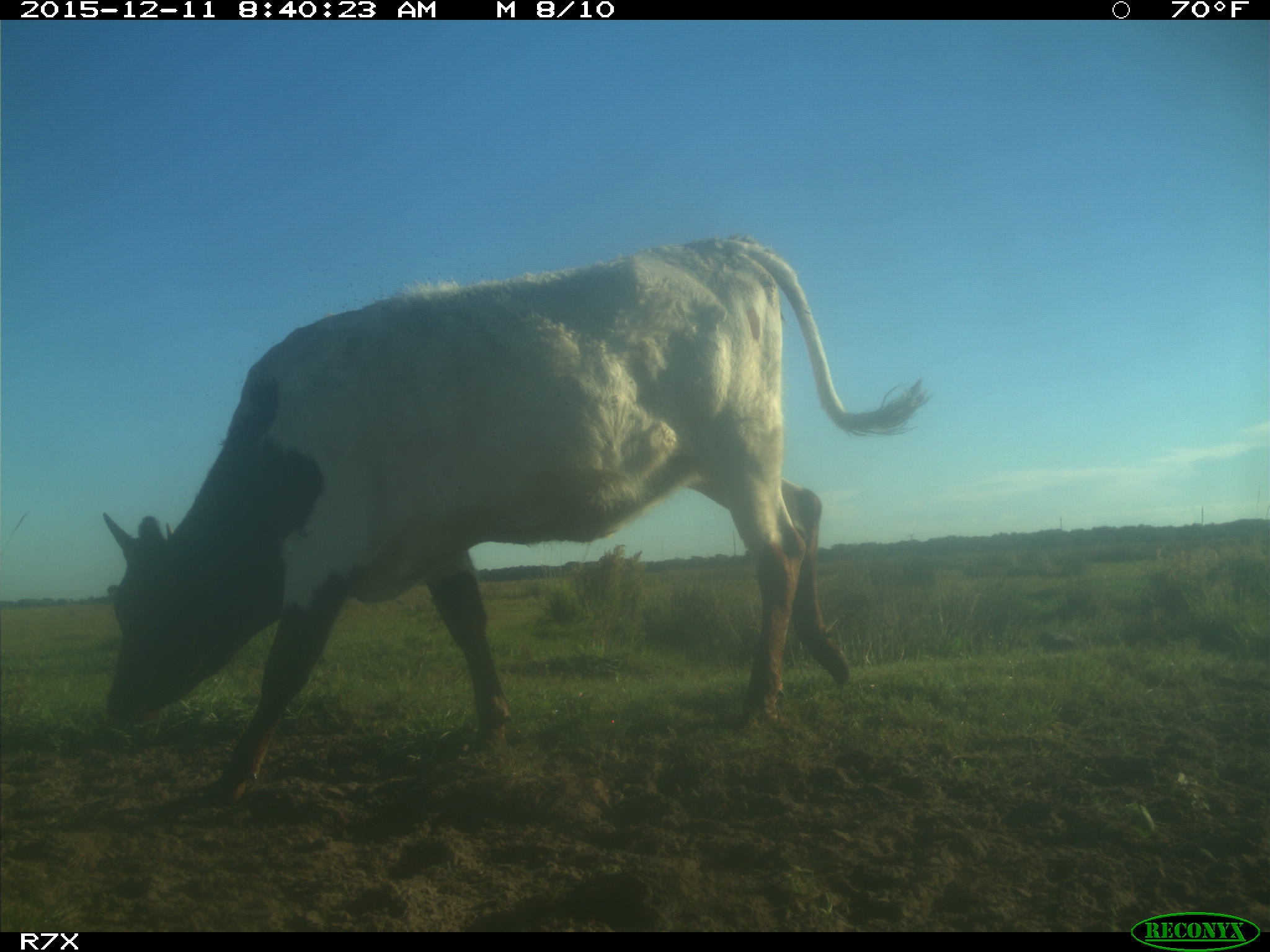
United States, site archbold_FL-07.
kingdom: Animalia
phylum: Chordata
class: Mammalia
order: Artiodactyla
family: Bovidae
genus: Bos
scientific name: Bos taurus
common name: domestic cow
Bos taurus (domestic cow).